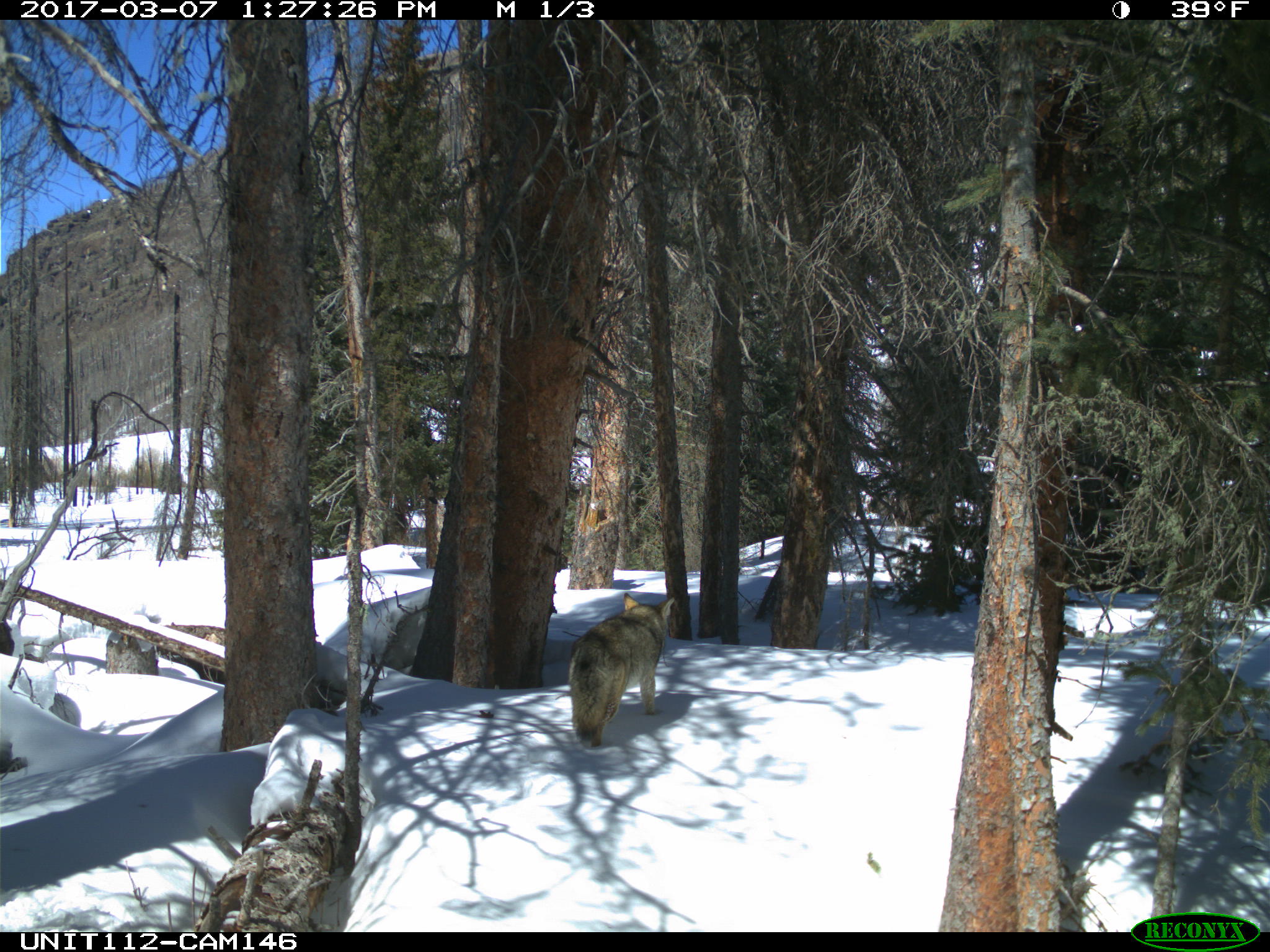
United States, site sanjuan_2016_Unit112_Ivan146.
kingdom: Animalia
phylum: Chordata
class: Mammalia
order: Carnivora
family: Canidae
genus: Canis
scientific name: Canis latrans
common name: coyote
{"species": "Canis latrans (coyote)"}